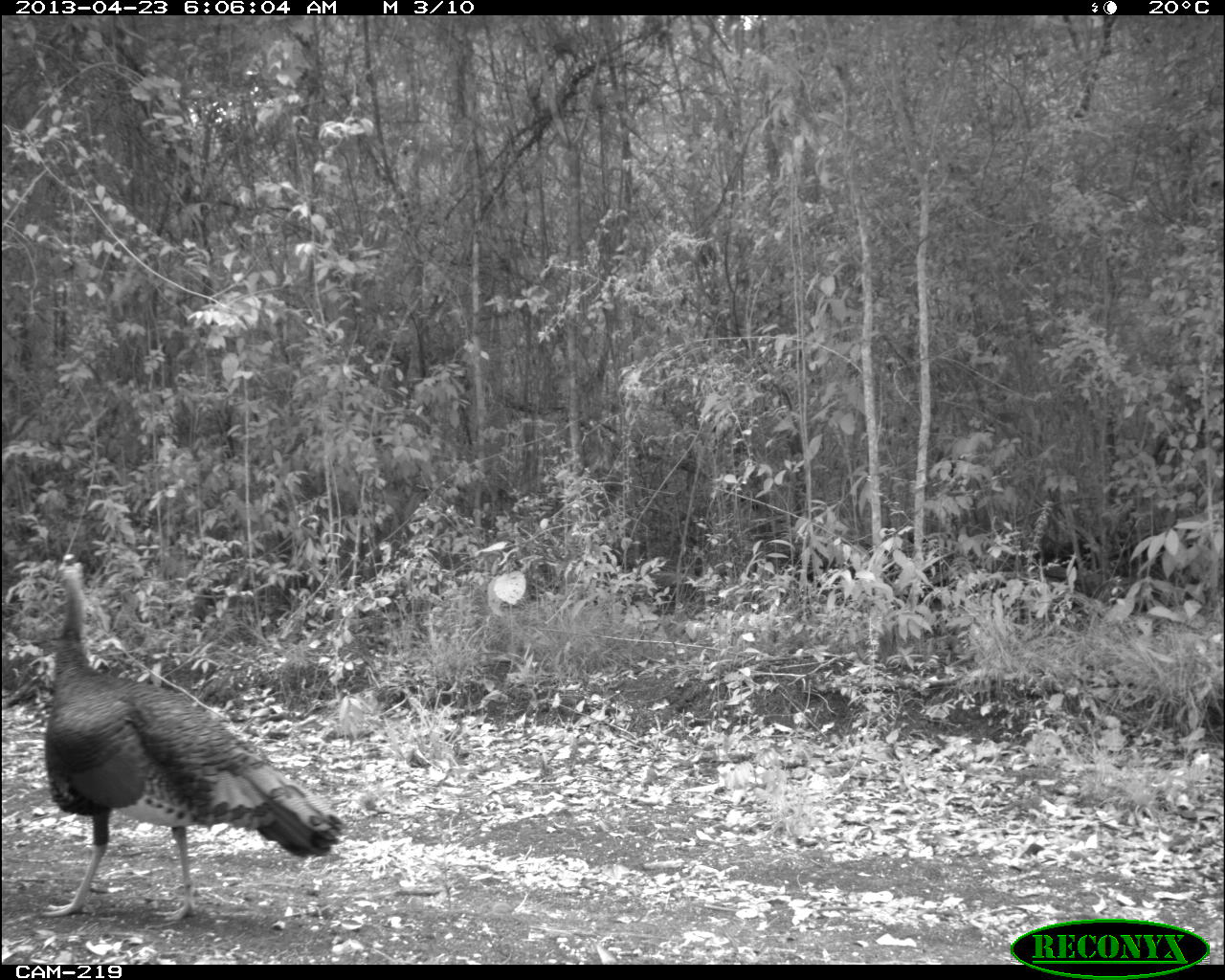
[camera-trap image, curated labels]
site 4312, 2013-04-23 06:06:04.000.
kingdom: Animalia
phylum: Chordata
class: Aves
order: Galliformes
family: Phasianidae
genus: Meleagris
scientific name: Meleagris ocellata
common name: ocellated turkey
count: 1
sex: male